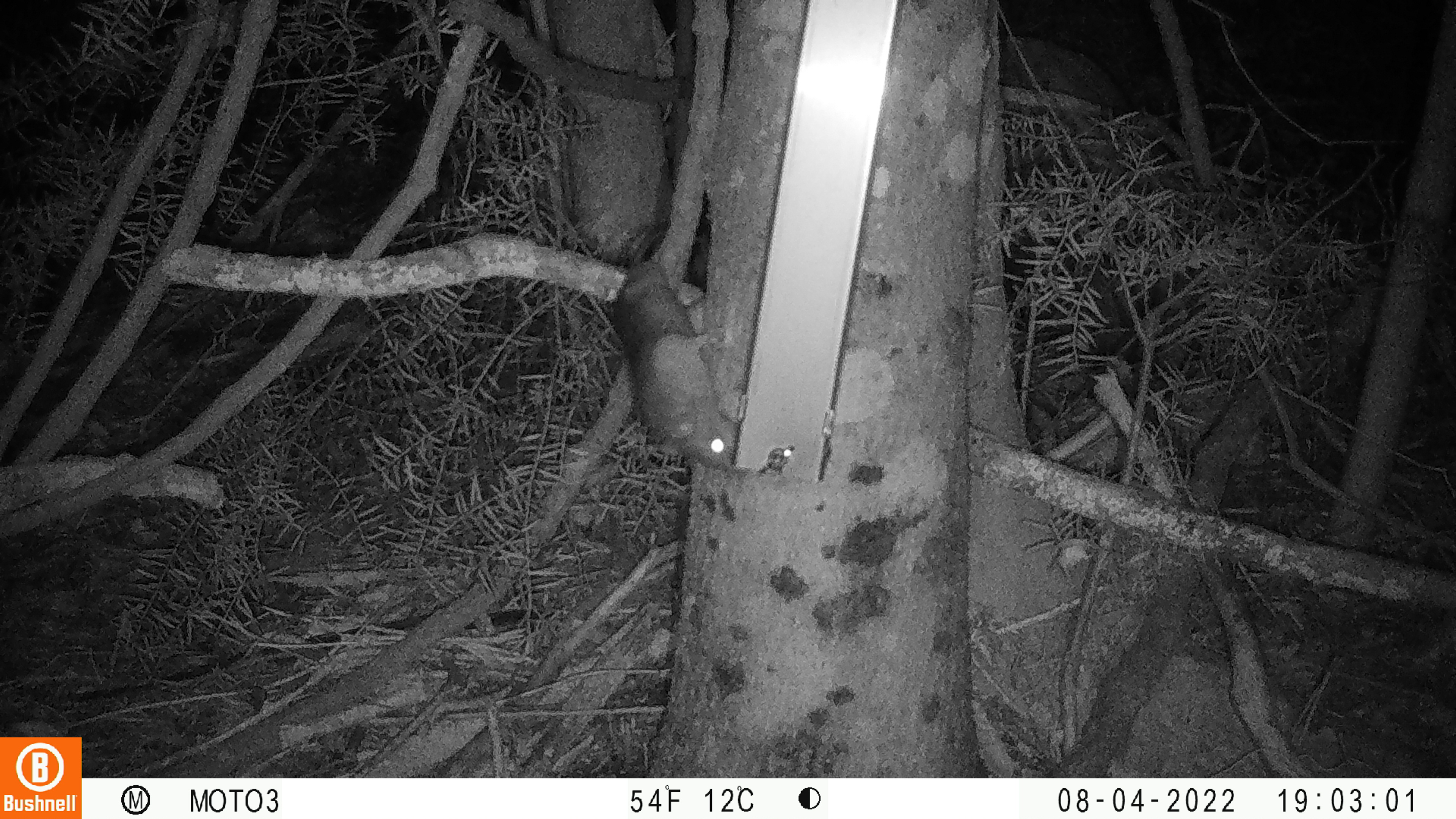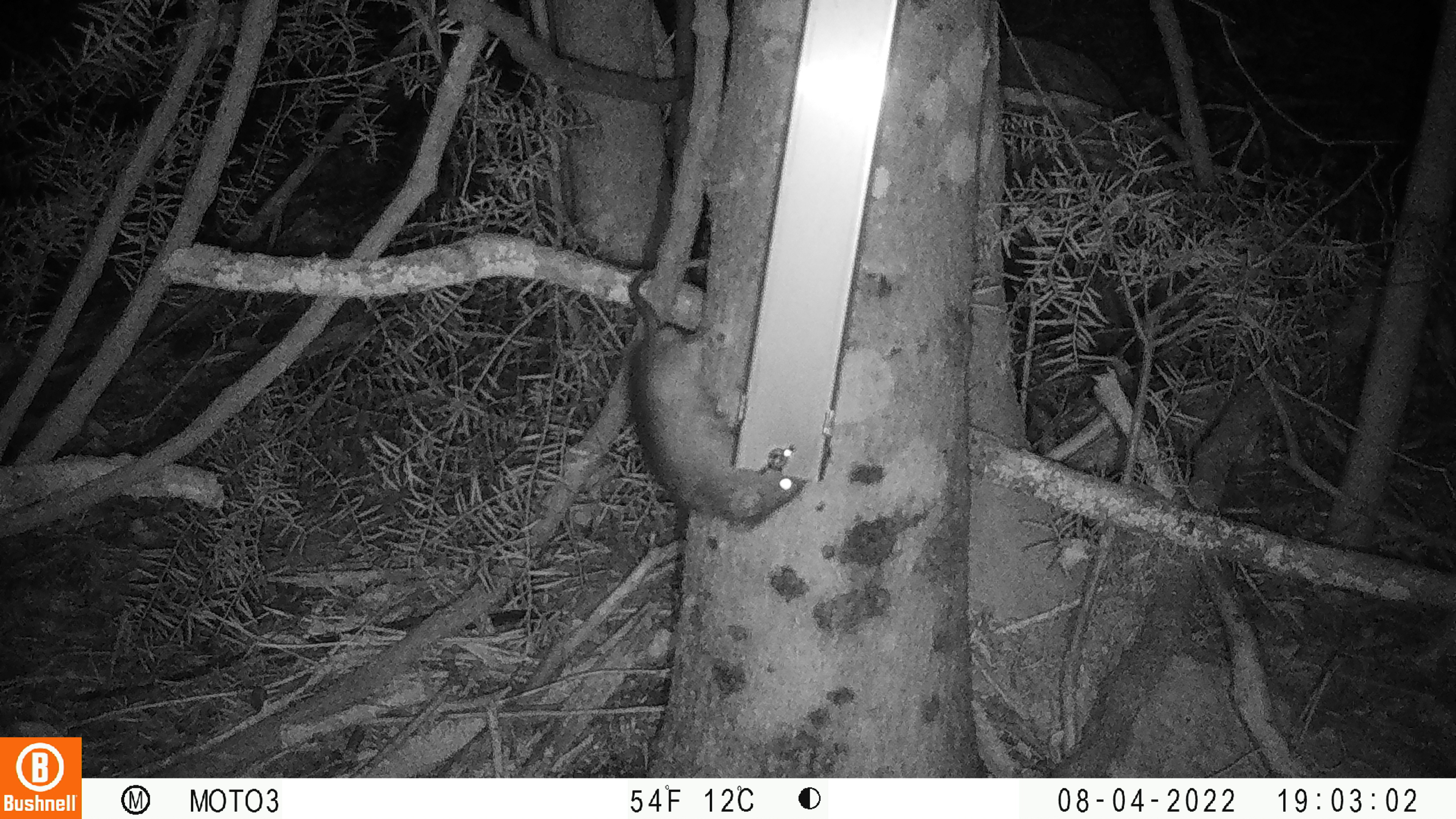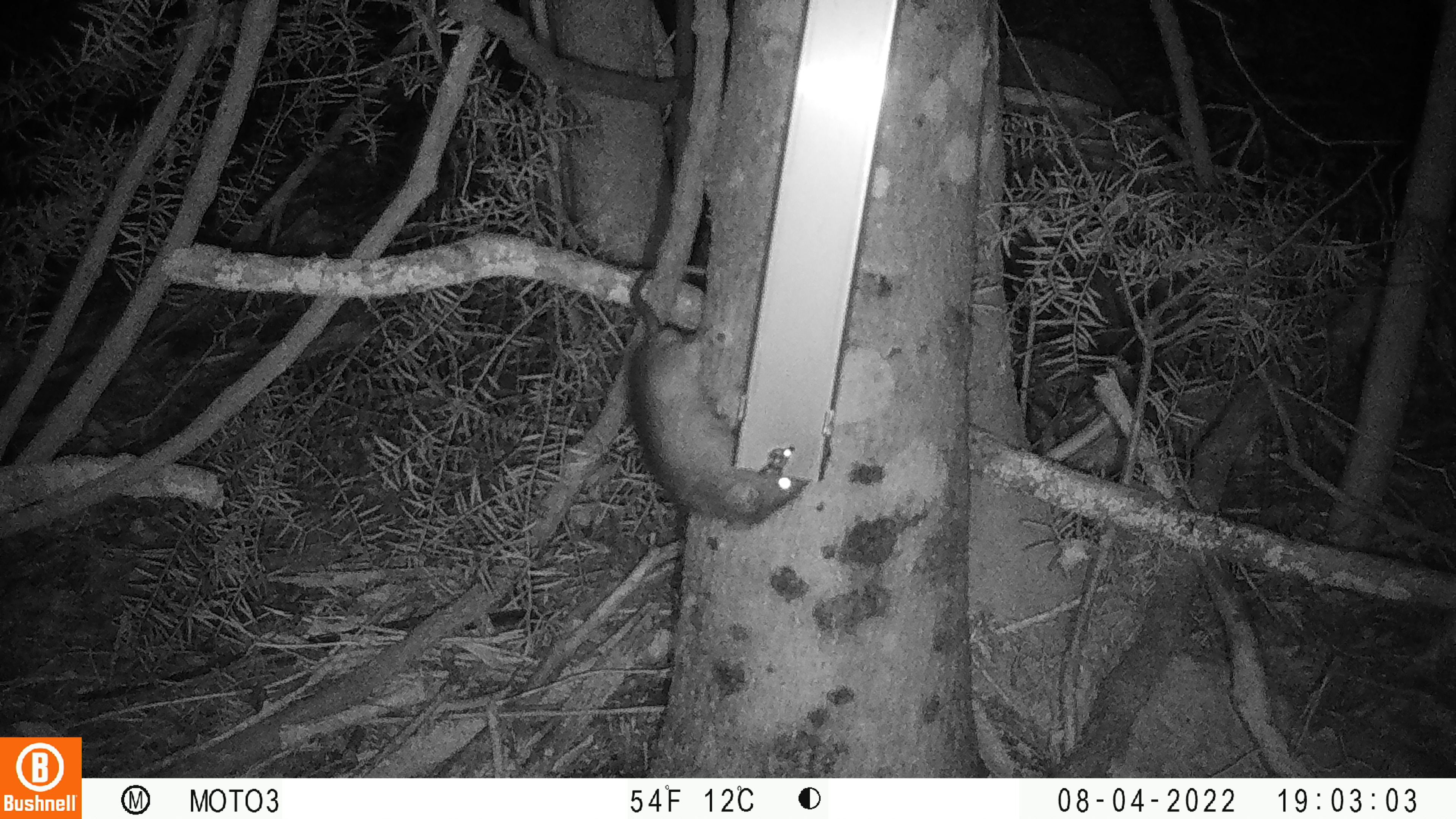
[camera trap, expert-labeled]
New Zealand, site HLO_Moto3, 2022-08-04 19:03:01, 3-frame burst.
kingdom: Animalia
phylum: Chordata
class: Mammalia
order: Rodentia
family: Muridae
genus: Rattus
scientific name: Rattus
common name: rat